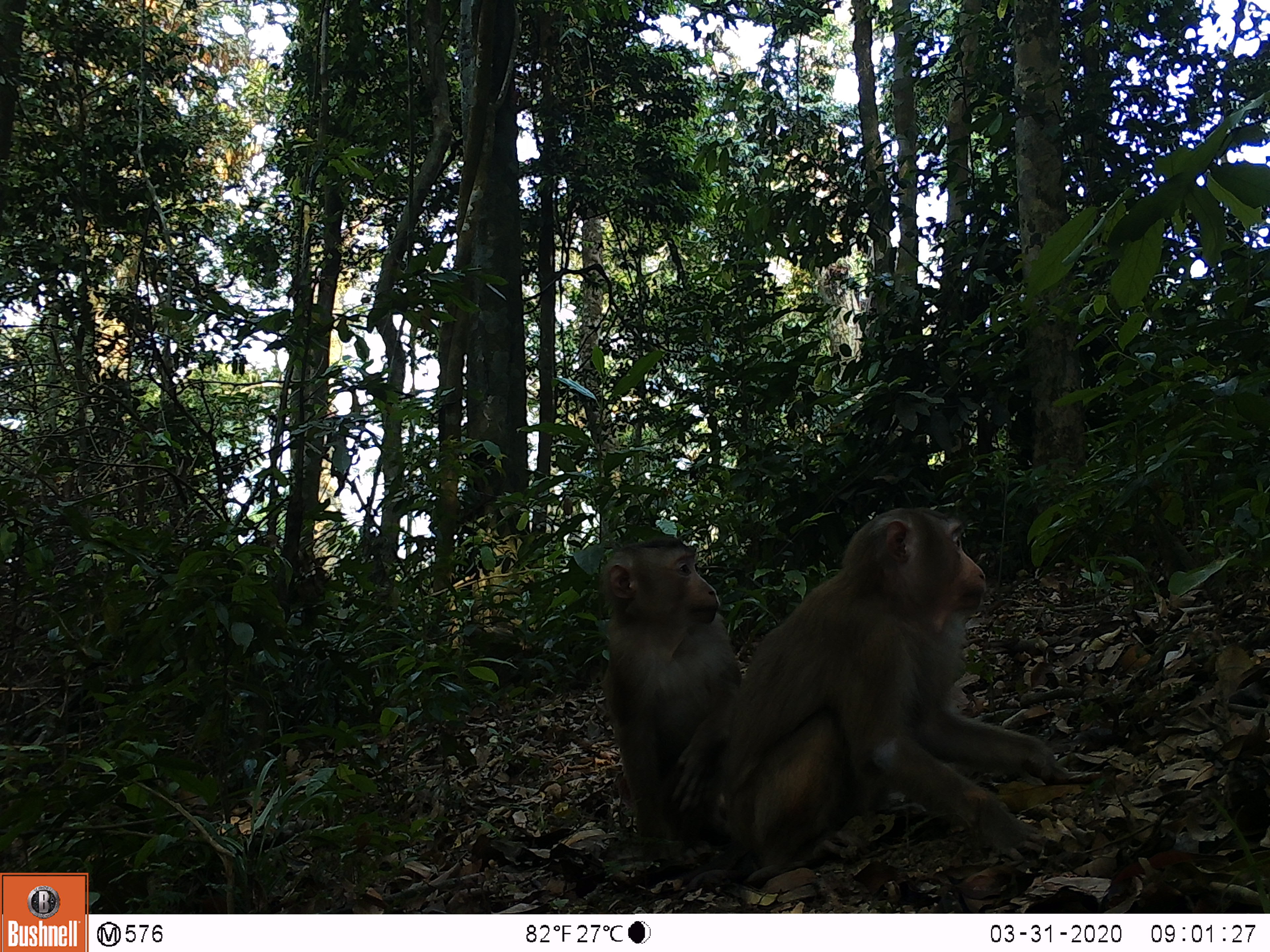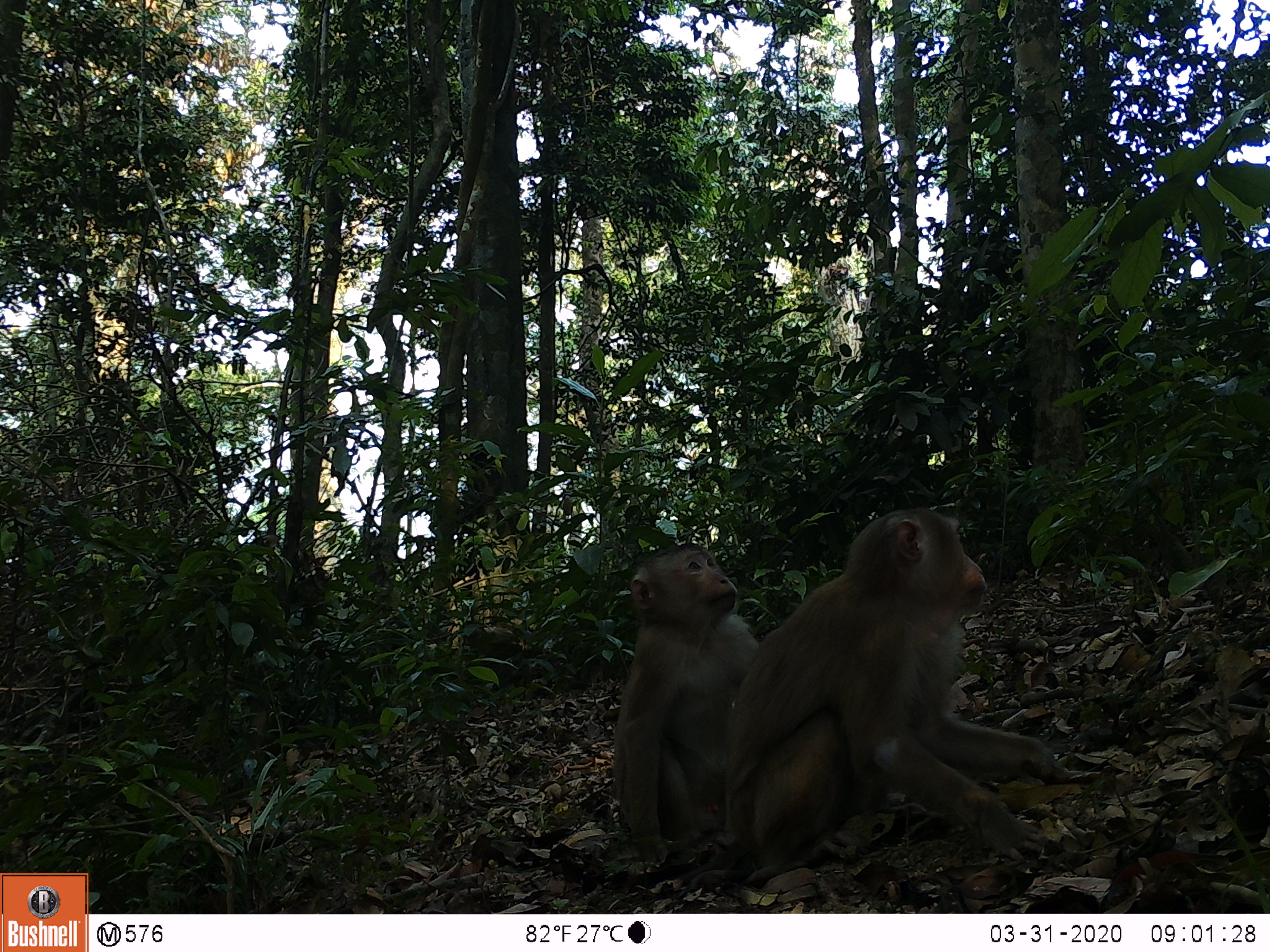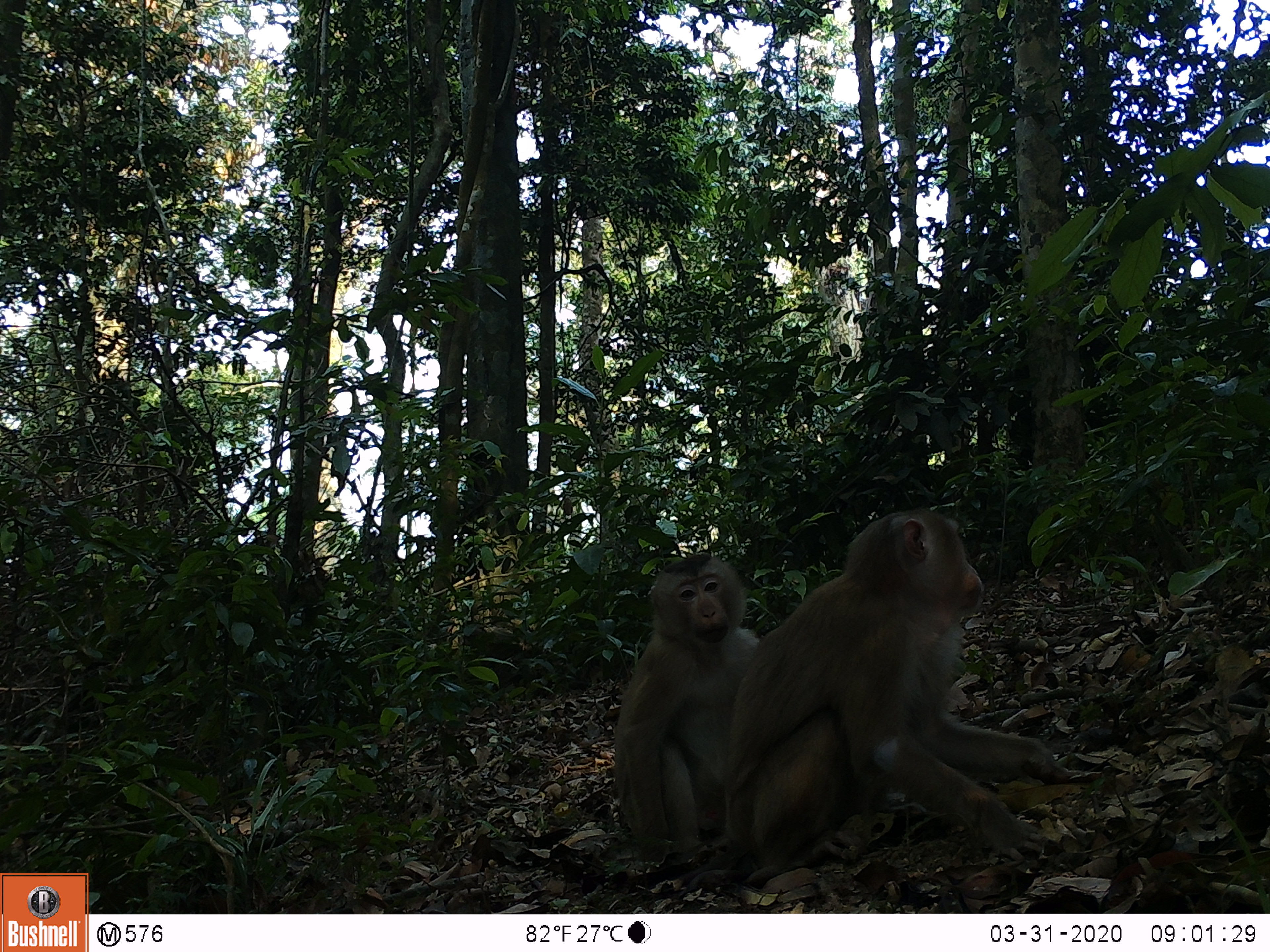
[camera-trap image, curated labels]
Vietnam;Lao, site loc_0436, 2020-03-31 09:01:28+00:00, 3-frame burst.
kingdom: Animalia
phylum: Chordata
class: Mammalia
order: Primates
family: Cercopithecidae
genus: Macaca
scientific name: Macaca nemestrina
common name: pig-tailed macaque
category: pig tailed macaque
Pig tailed macaque (pig-tailed macaque) (Macaca nemestrina). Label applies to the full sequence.